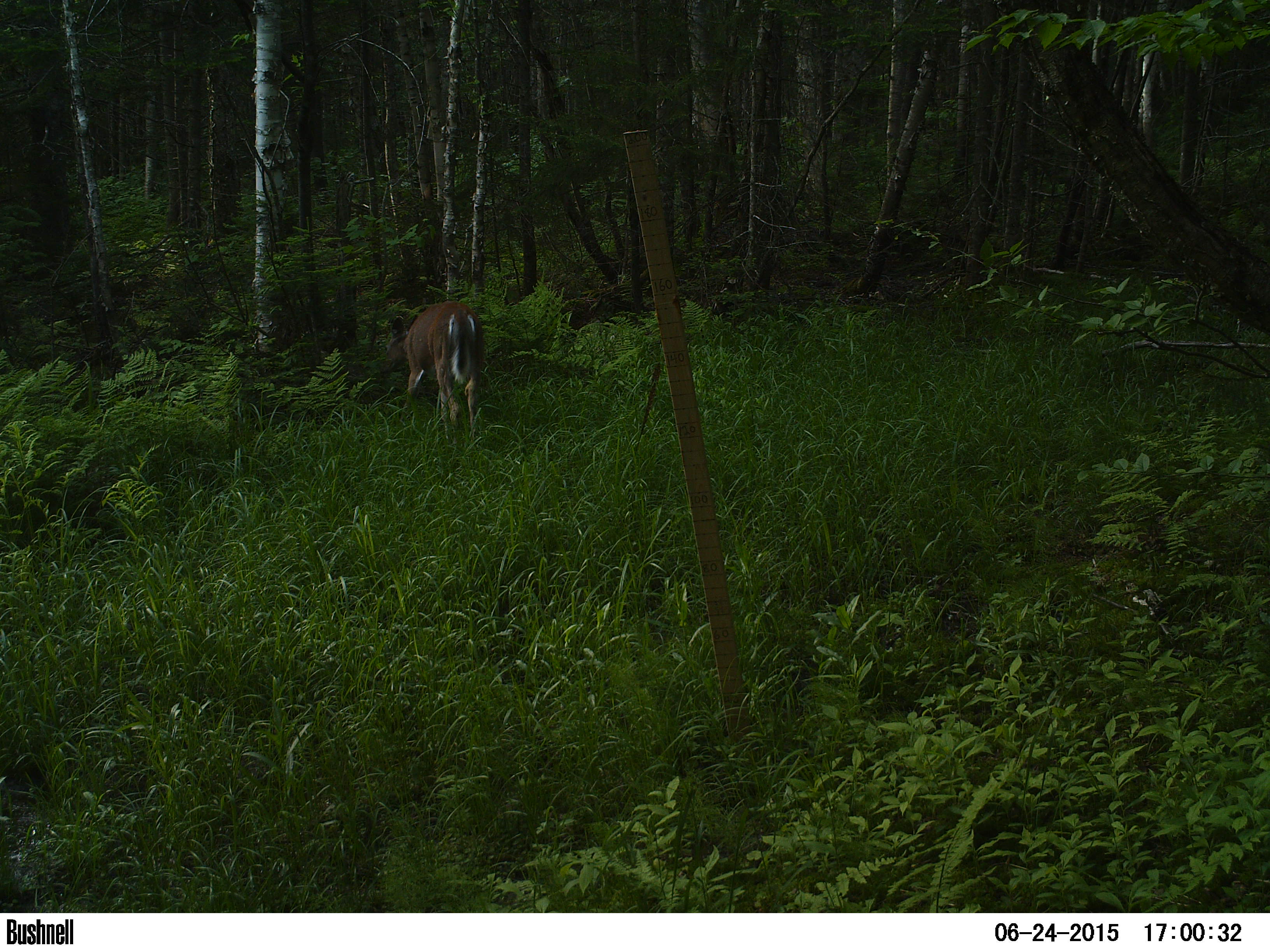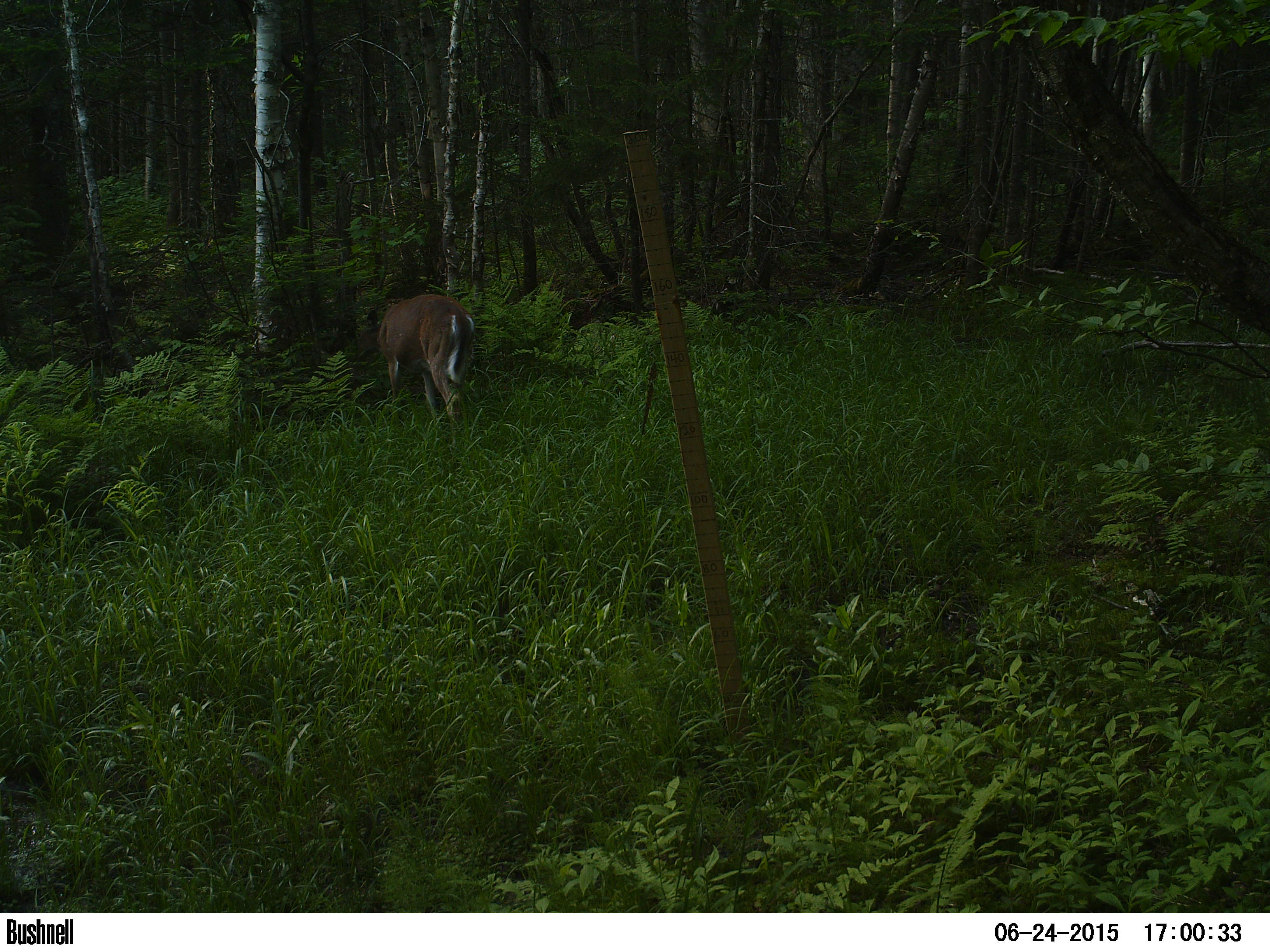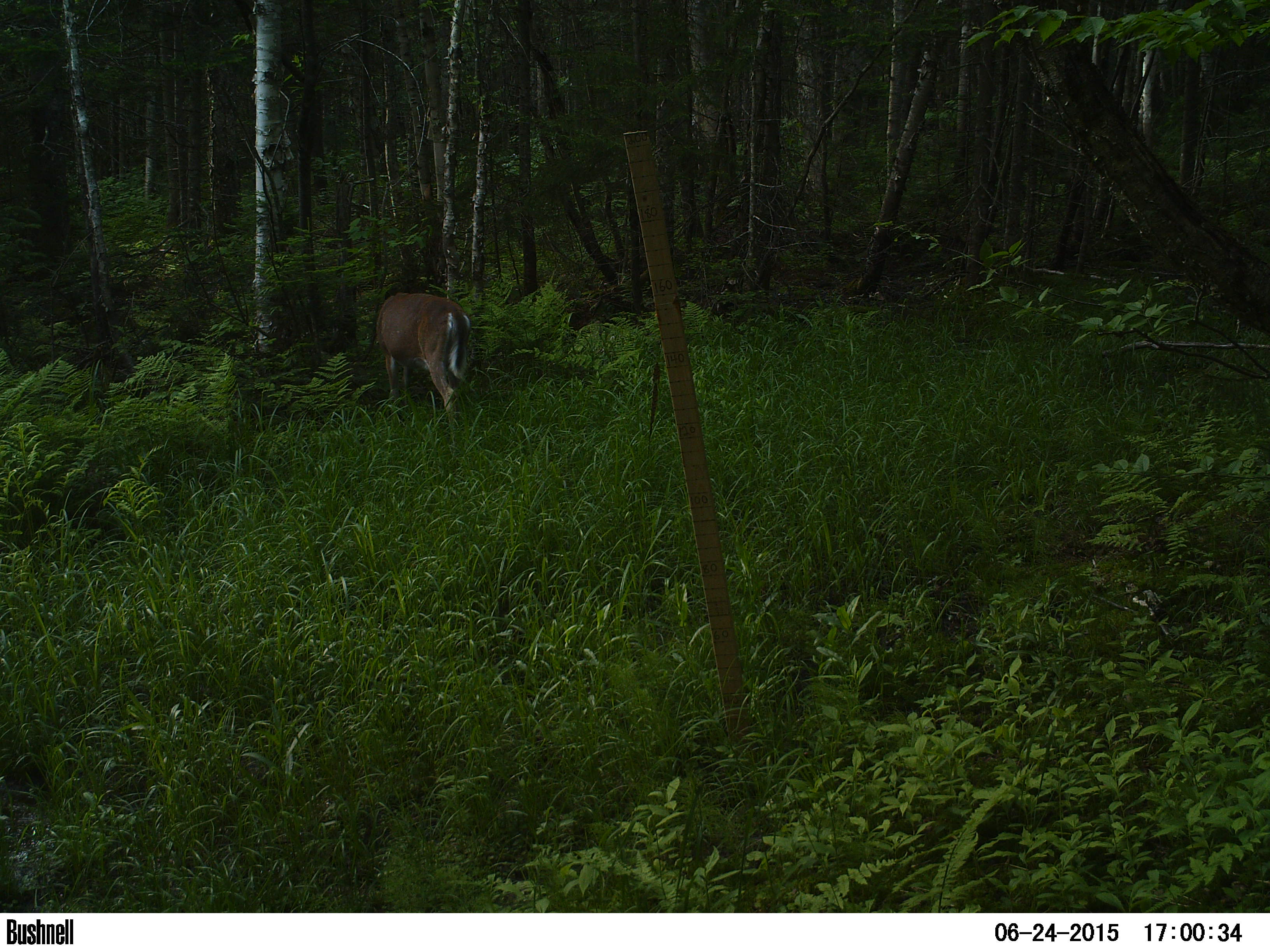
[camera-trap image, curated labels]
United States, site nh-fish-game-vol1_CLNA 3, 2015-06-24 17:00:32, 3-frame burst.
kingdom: Animalia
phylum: Chordata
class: Mammalia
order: Artiodactyla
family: Cervidae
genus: Odocoileus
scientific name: Odocoileus virginianus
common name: white-tailed deer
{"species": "white-tailed deer (Odocoileus virginianus)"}